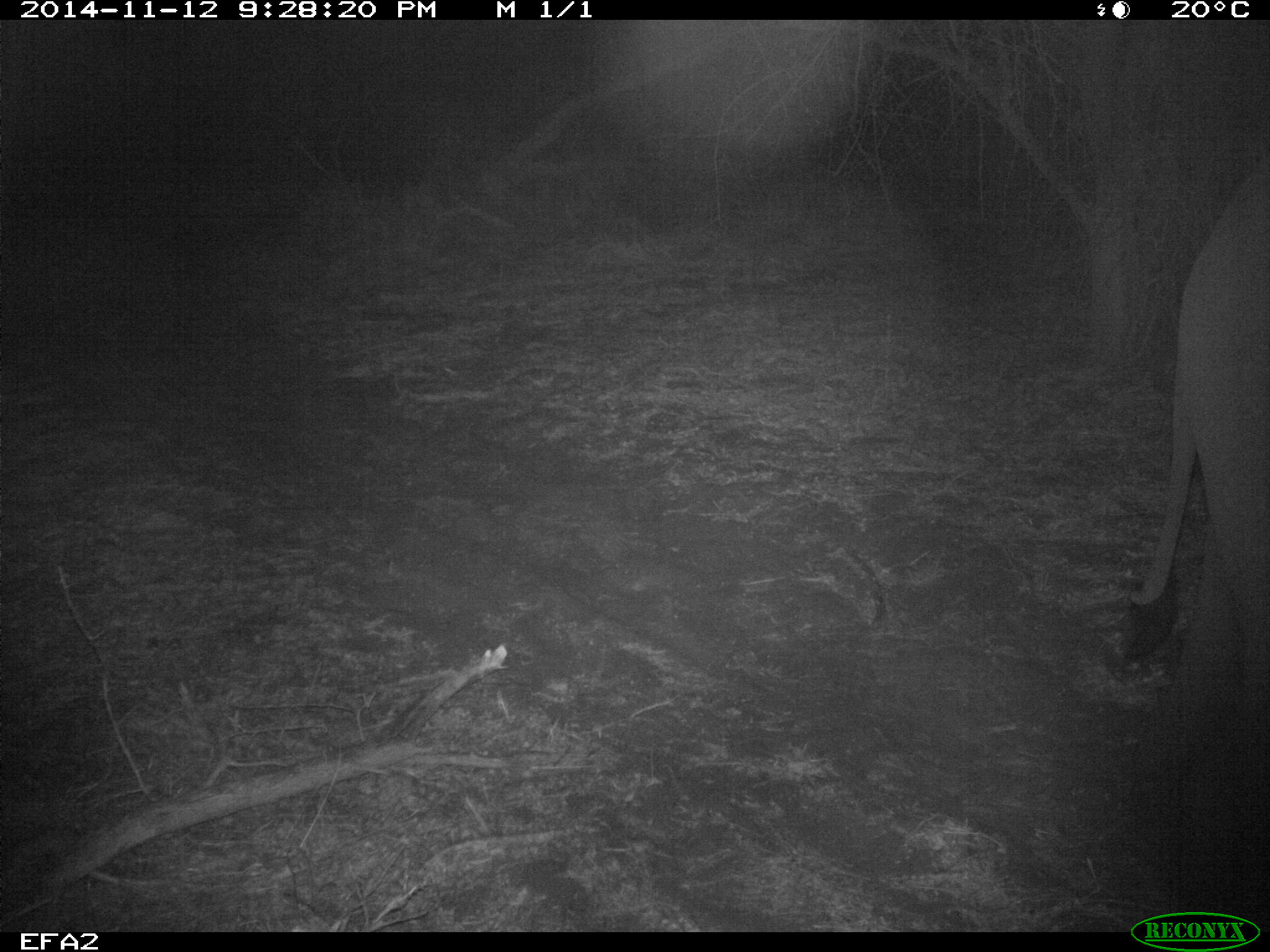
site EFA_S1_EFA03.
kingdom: Animalia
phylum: Chordata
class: Mammalia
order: Proboscidea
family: Elephantidae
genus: Loxodonta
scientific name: Loxodonta africana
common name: african bush elephant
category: elephant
Elephant (african bush elephant) (Loxodonta africana), count 1. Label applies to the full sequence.